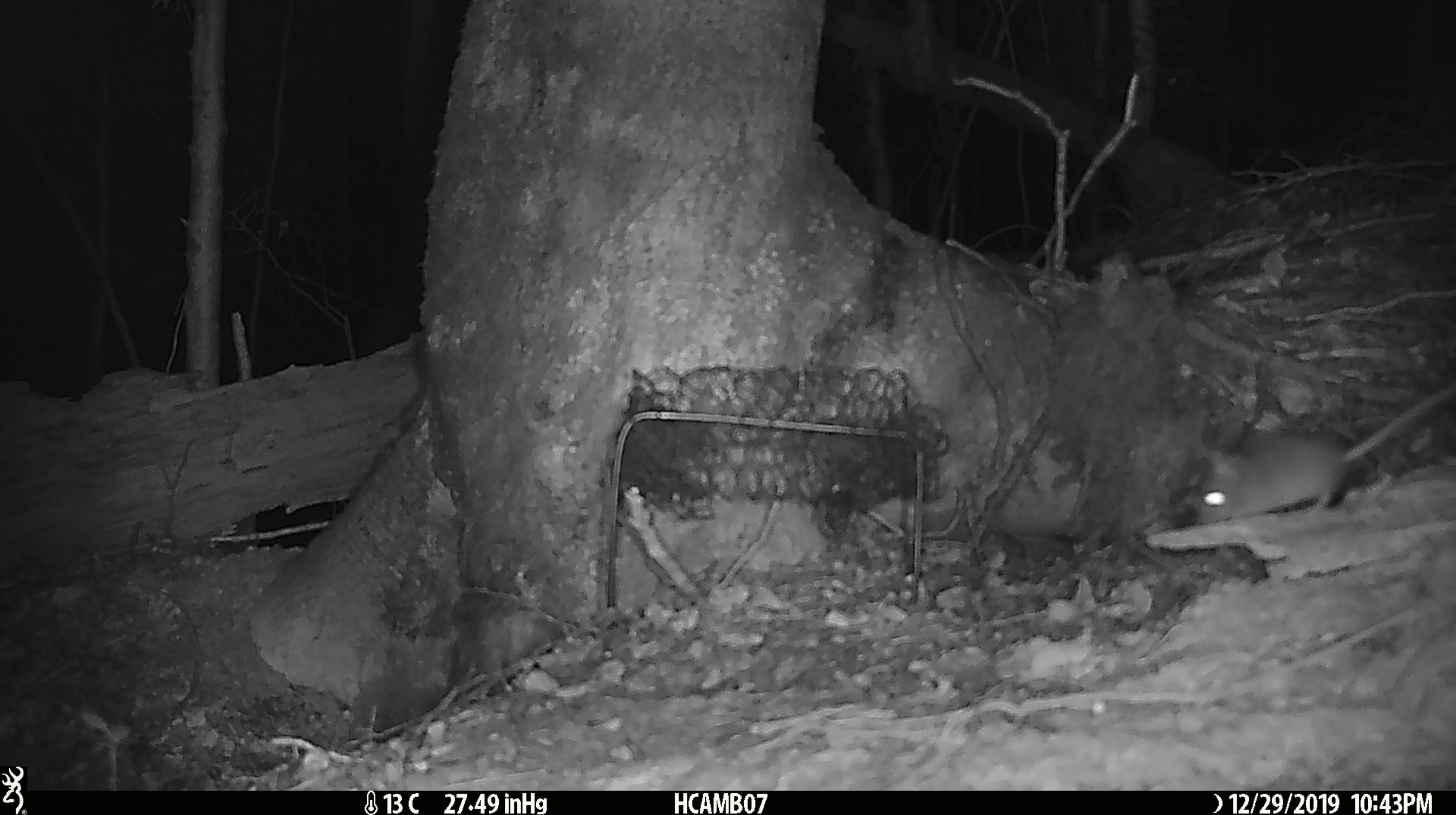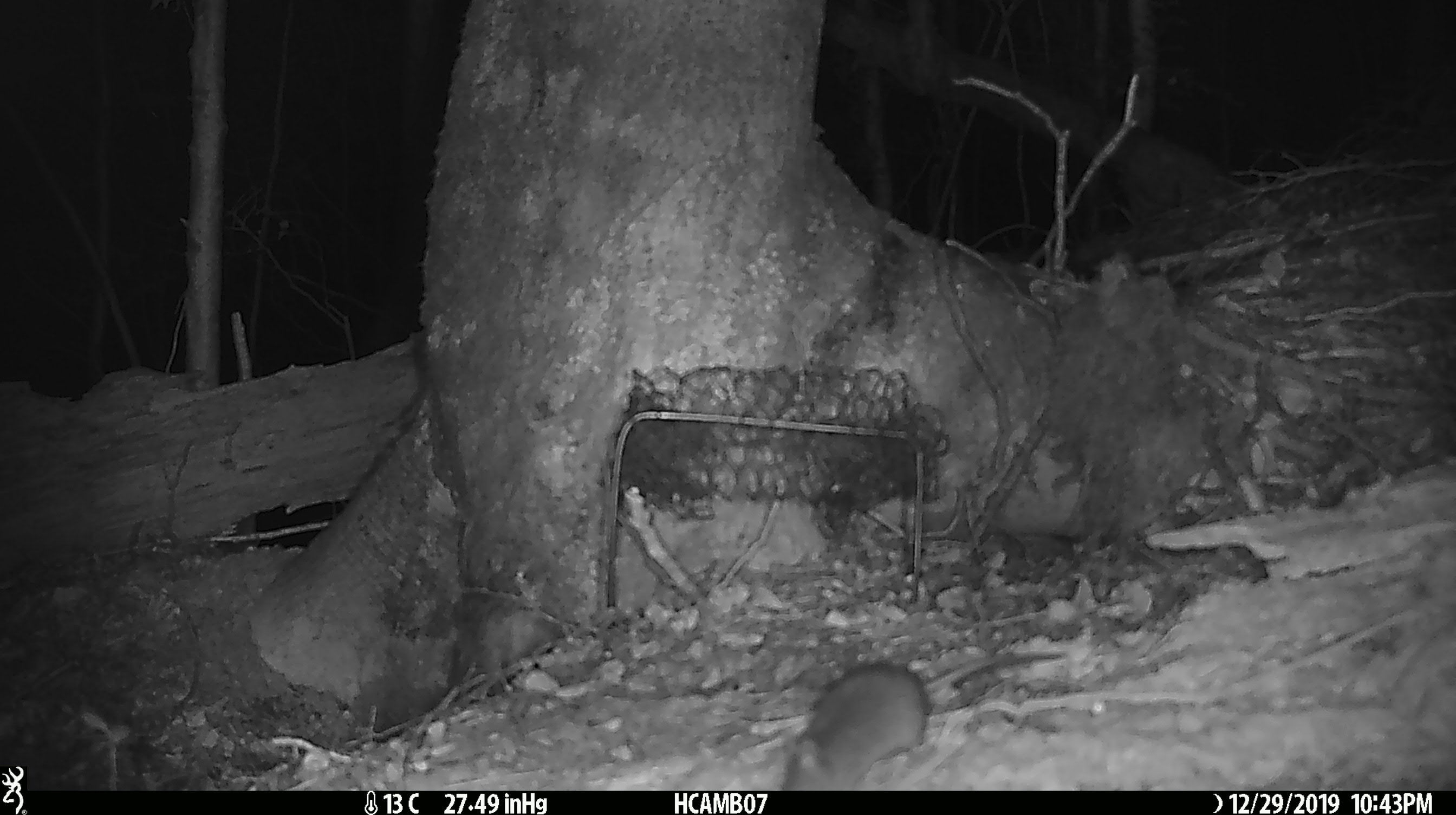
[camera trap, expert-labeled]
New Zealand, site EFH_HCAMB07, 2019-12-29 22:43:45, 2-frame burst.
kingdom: Animalia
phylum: Chordata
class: Mammalia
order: Rodentia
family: Muridae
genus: Mus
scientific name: Mus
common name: mouse